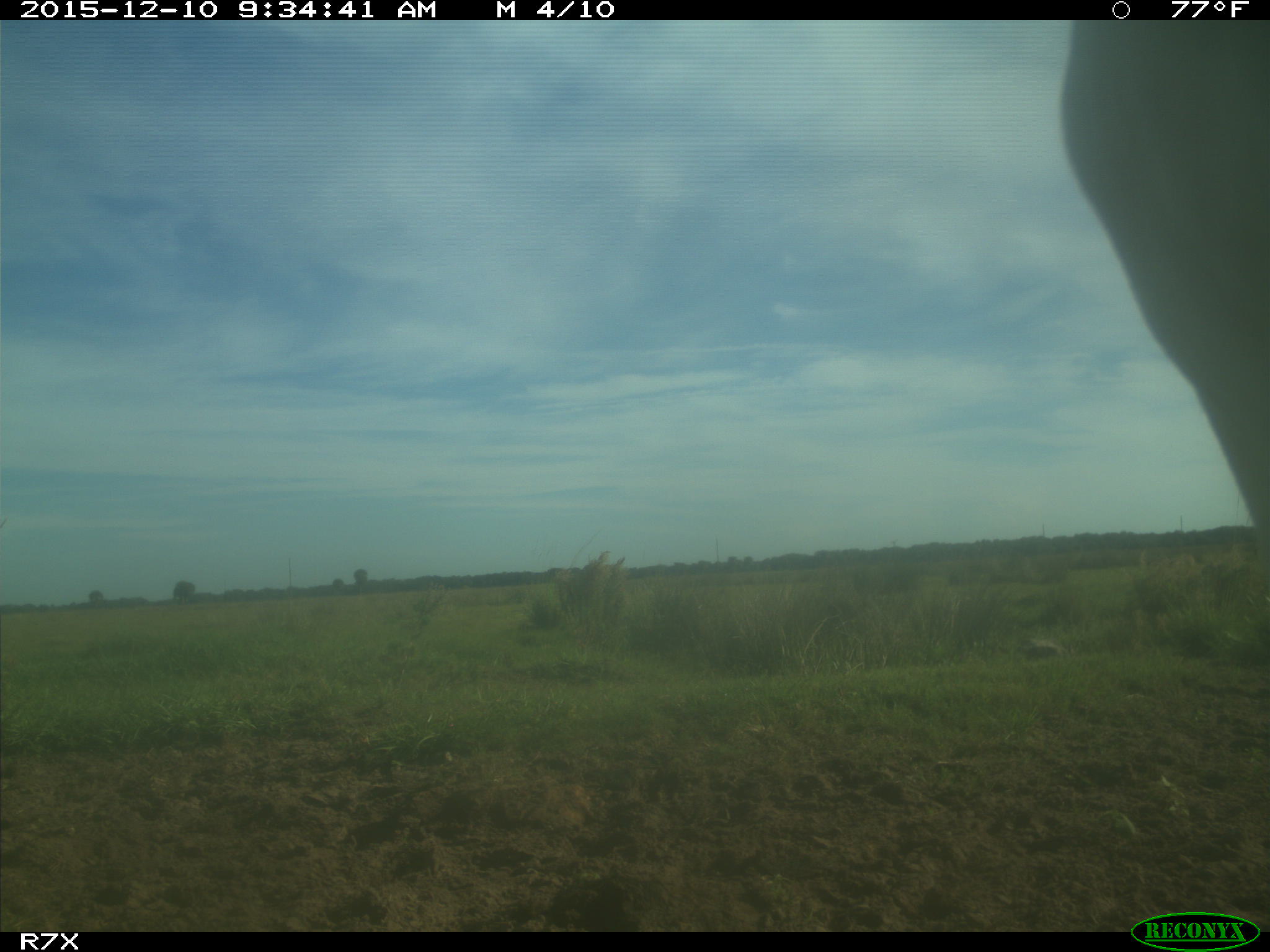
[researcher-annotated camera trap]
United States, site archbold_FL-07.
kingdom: Animalia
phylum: Chordata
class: Mammalia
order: Artiodactyla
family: Bovidae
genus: Bos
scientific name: Bos taurus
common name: domestic cow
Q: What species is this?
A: Bos taurus (domestic cow).